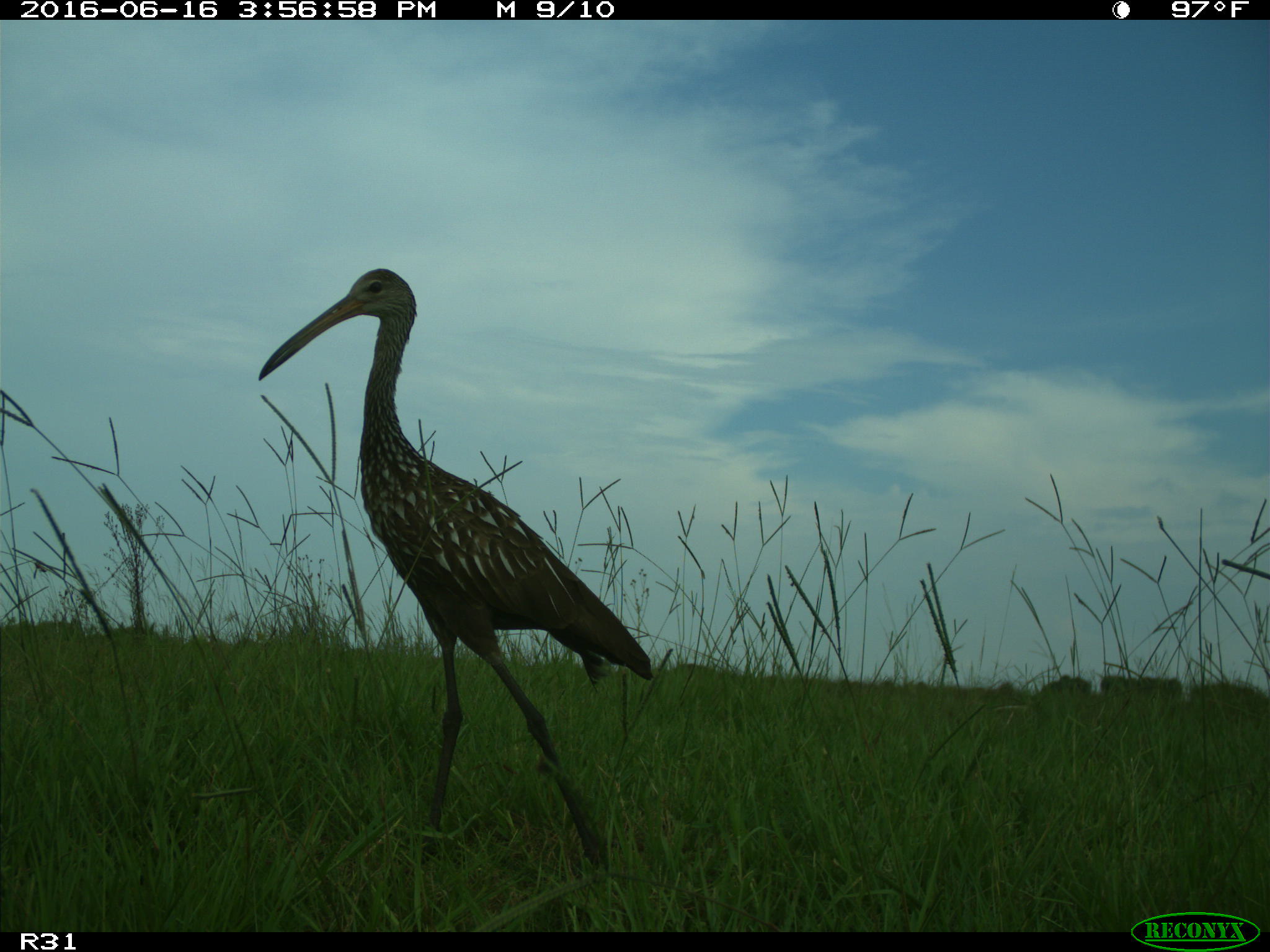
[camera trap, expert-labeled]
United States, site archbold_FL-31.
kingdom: Animalia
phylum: Chordata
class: Aves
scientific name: Aves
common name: birds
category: unidentified bird